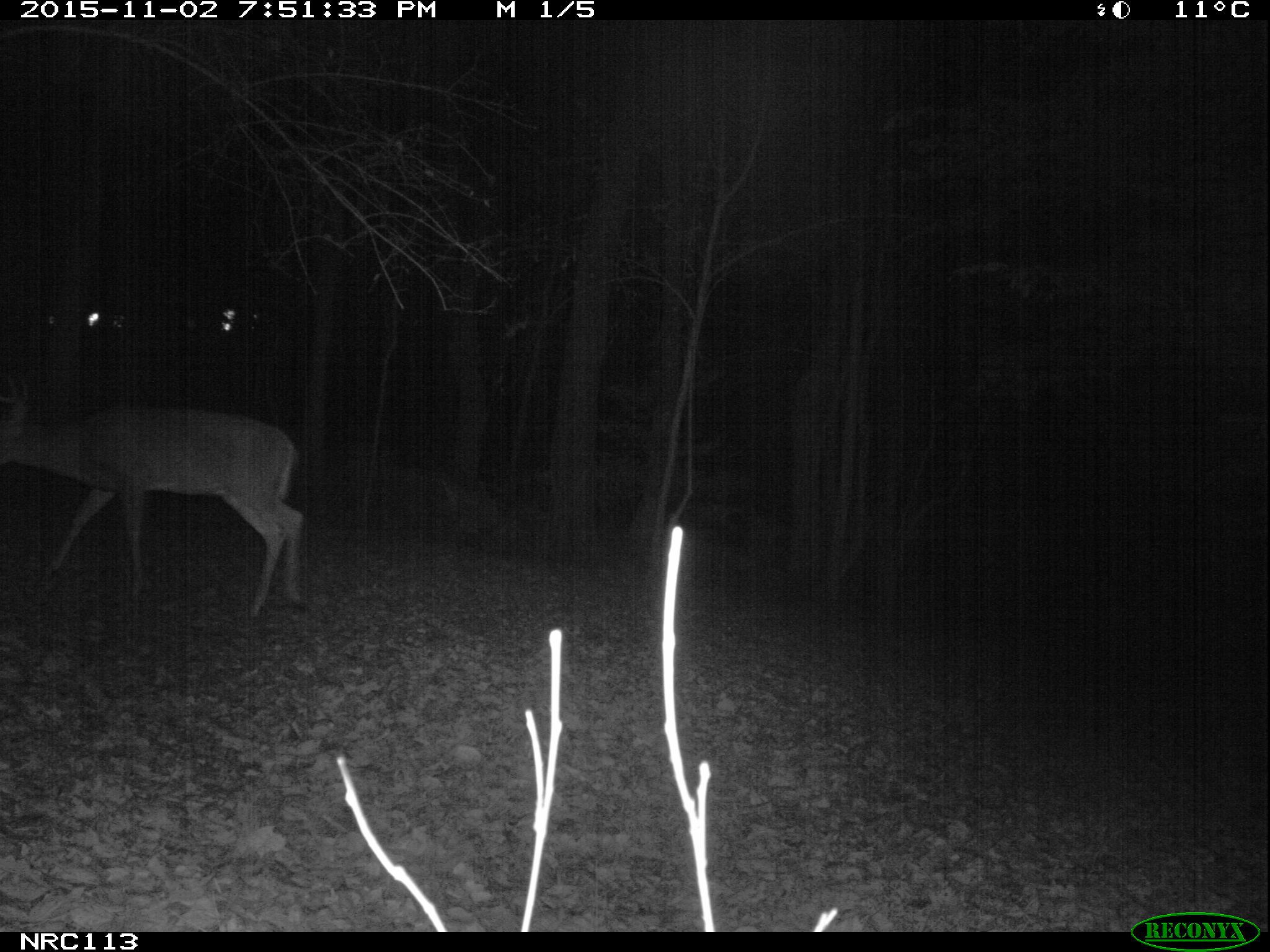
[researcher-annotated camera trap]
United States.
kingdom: Animalia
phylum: Chordata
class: Mammalia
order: Artiodactyla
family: Cervidae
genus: Odocoileus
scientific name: Odocoileus virginianus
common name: white-tailed deer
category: White Tailed Deer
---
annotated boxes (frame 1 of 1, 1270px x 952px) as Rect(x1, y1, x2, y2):
White Tailed Deer: Rect(1, 382, 319, 633)